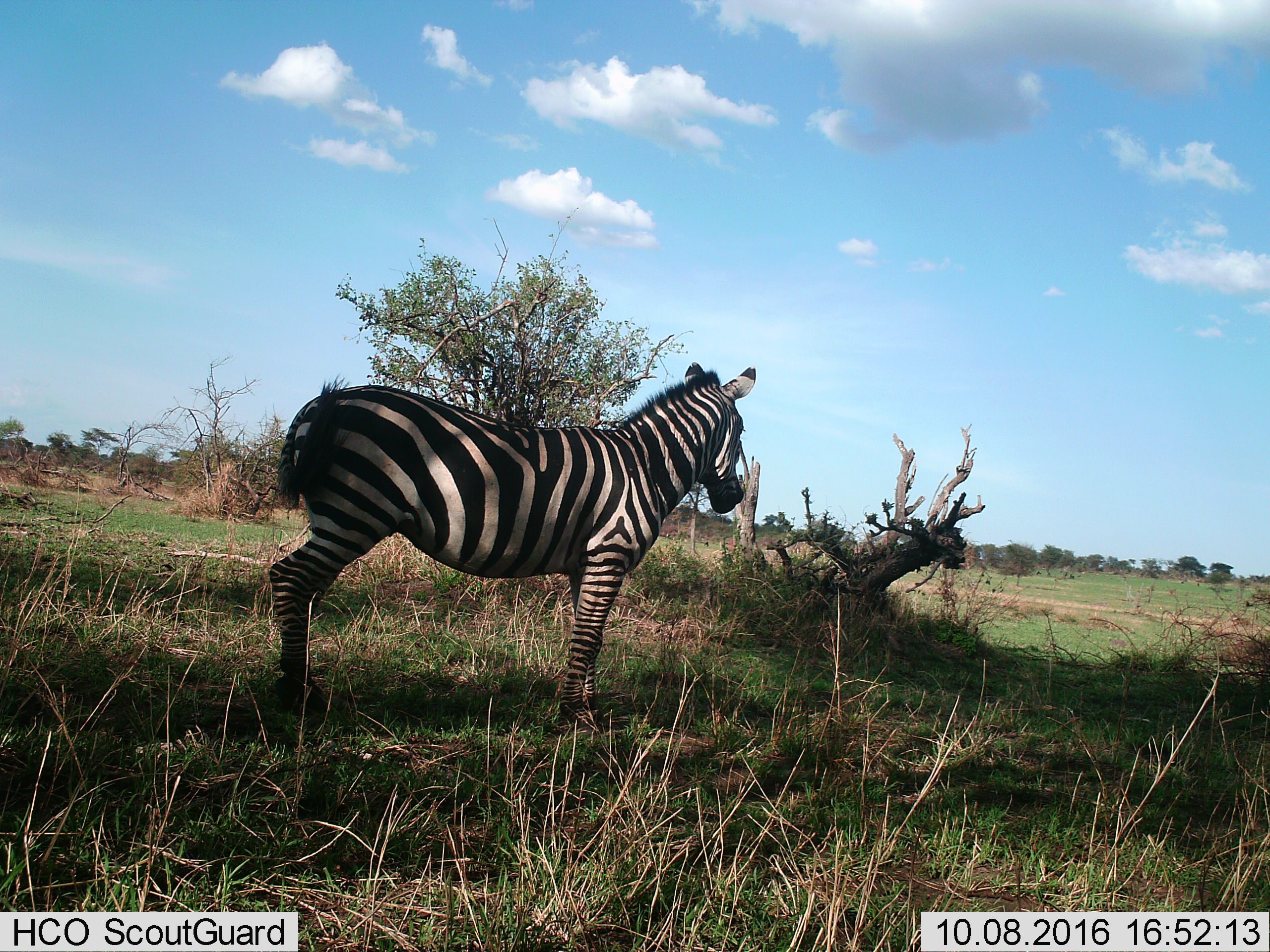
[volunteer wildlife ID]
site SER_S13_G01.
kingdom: Animalia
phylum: Chordata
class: Mammalia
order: Perissodactyla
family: Equidae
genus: Equus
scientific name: Equus quagga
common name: plains zebra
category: zebraplains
Zebraplains (plains zebra) (Equus quagga), count 1. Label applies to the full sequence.